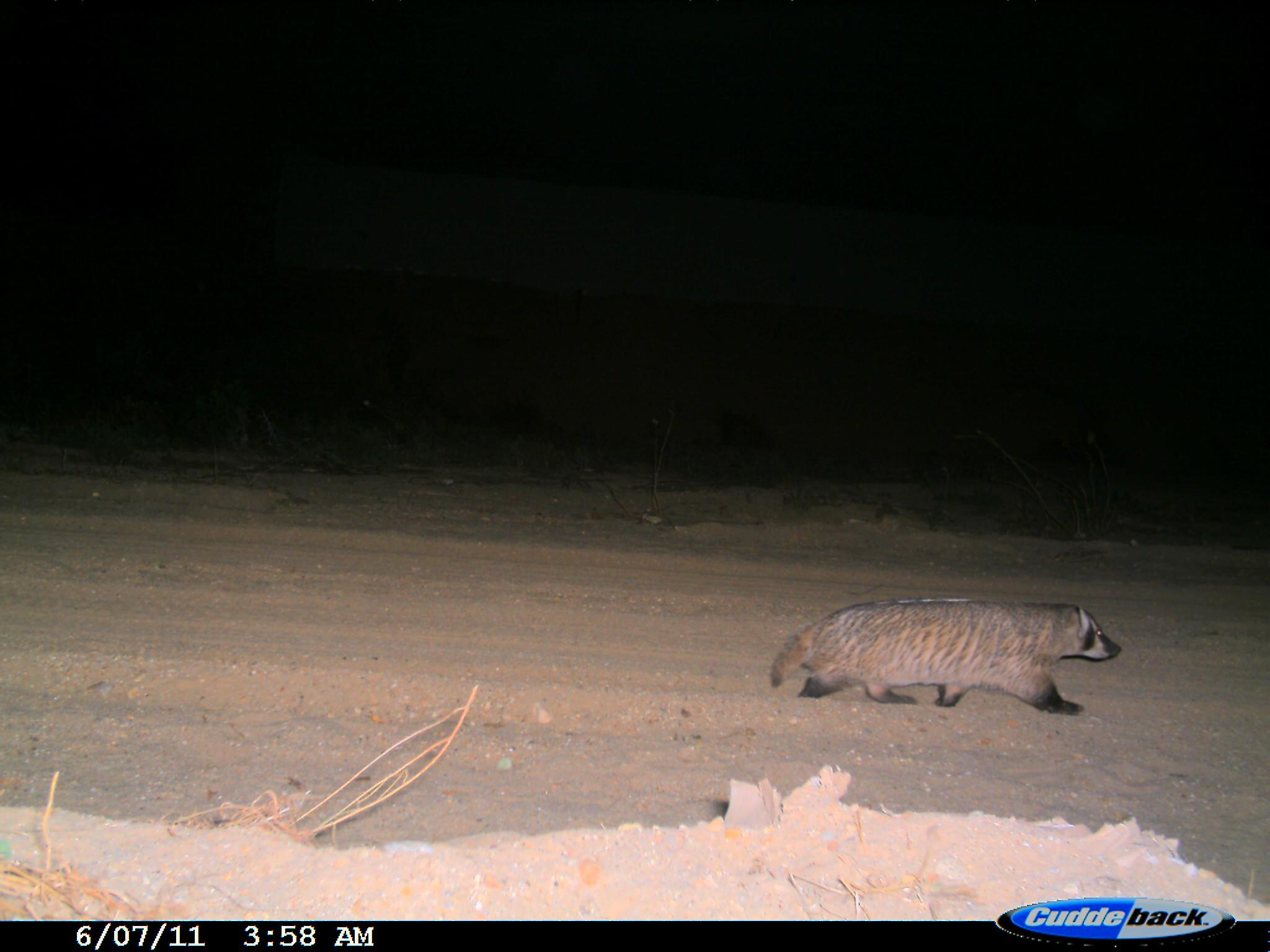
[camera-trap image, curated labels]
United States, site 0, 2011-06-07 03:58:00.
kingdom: Animalia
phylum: Chordata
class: Mammalia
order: Carnivora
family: Mustelidae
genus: Taxidea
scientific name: Taxidea taxus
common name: badger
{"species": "badger (Taxidea taxus)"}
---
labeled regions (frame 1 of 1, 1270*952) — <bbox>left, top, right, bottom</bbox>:
badger: <bbox>772, 593, 1129, 720</bbox>